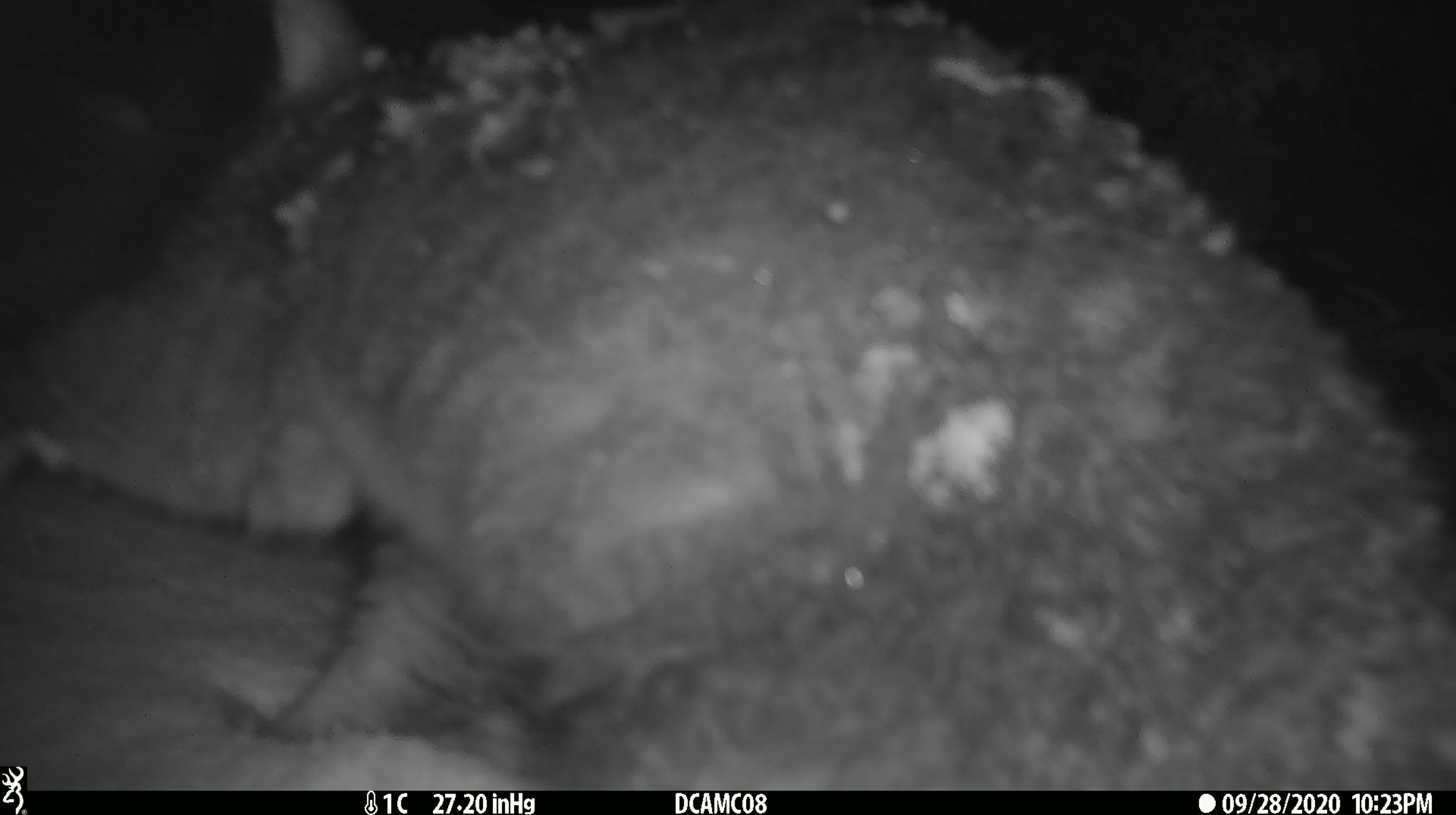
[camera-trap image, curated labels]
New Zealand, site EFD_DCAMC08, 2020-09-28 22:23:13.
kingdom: Animalia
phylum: Chordata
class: Mammalia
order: Diprotodontia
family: Phalangeridae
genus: Trichosurus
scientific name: Trichosurus vulpecula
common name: common brushtail possum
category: possum